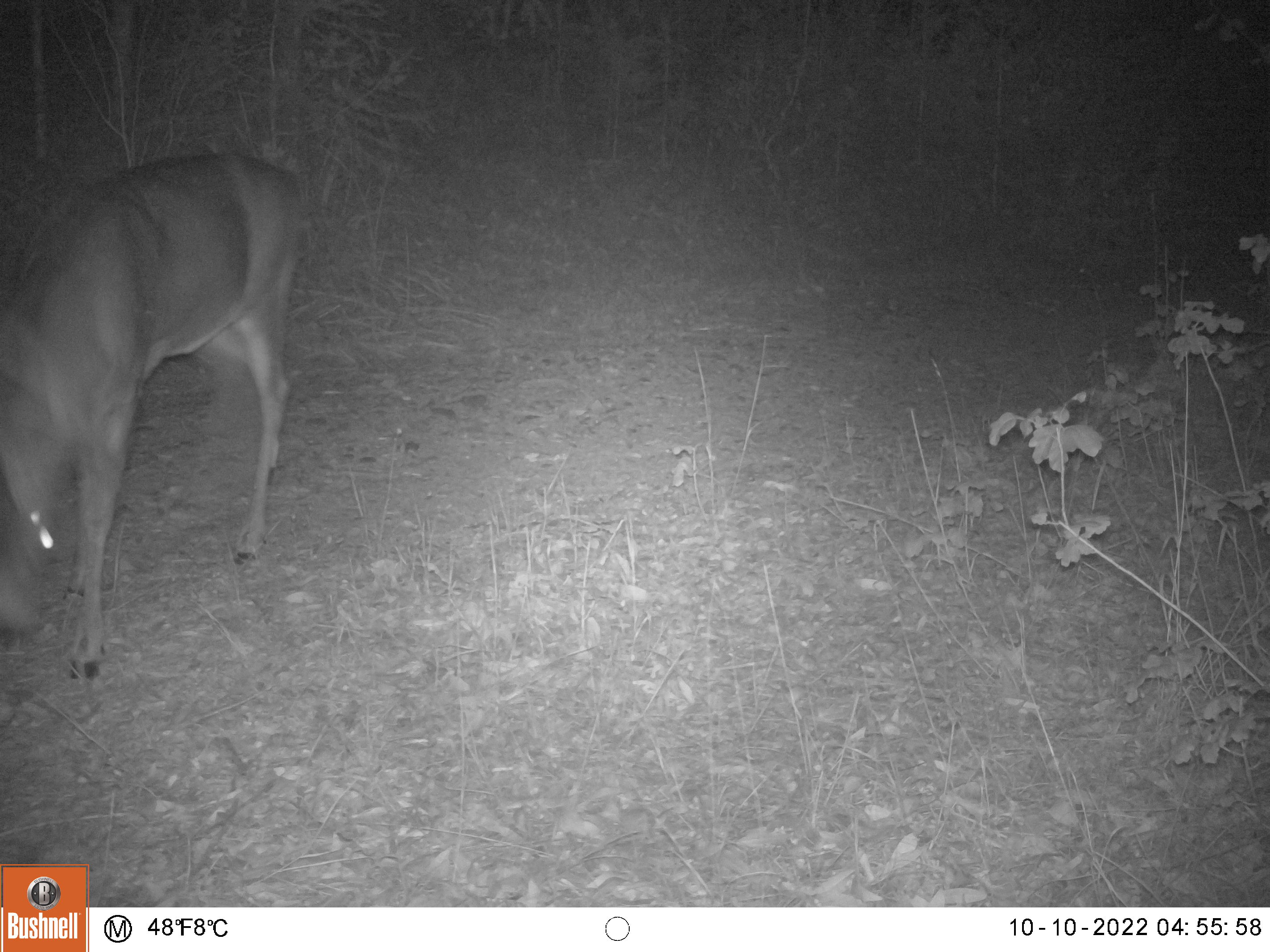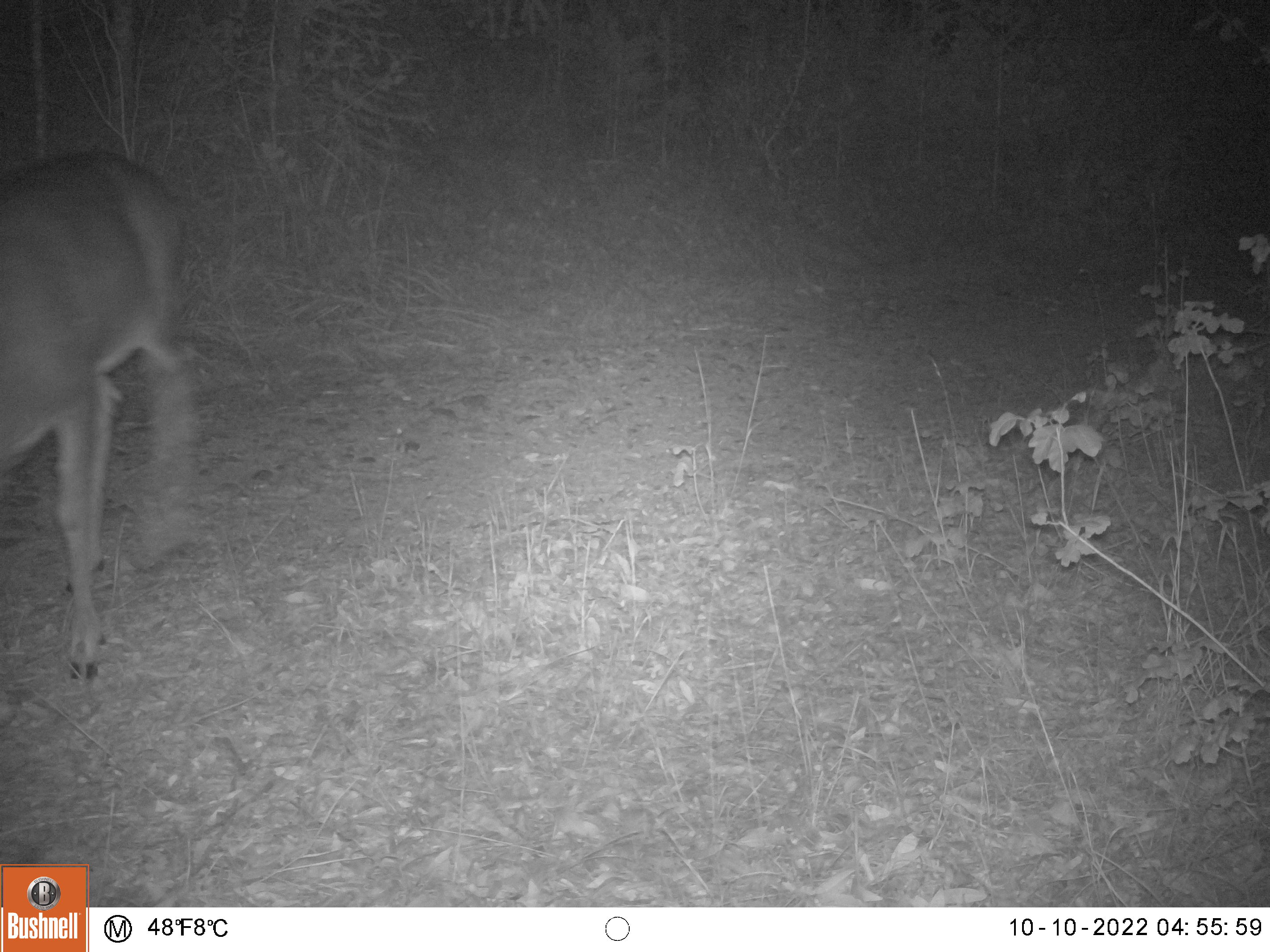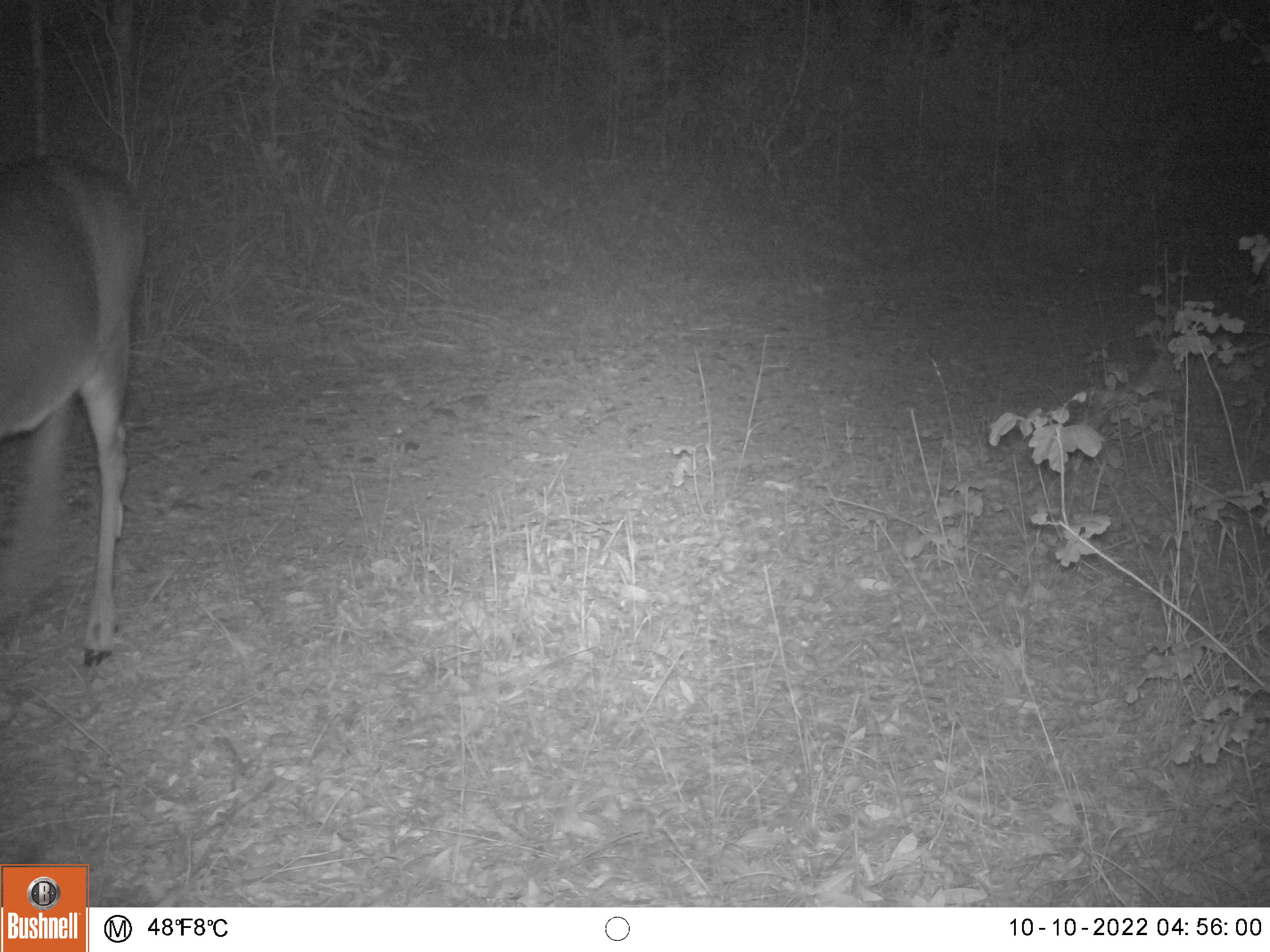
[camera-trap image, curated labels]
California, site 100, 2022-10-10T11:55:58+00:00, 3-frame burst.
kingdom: Animalia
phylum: Chordata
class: Mammalia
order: Artiodactyla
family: Cervidae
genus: Odocoileus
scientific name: Odocoileus hemionus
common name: mule deer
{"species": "mule deer (Odocoileus hemionus)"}